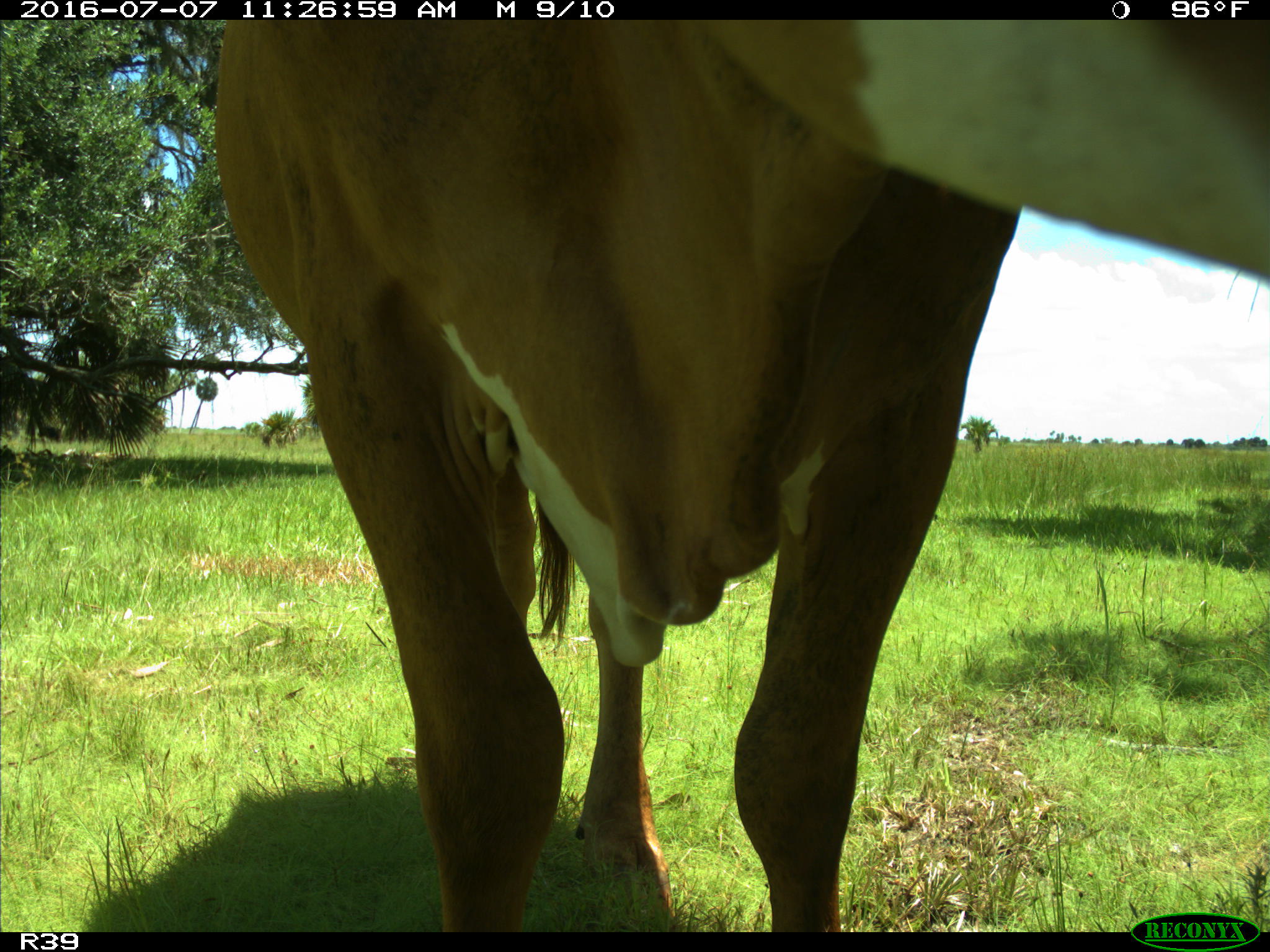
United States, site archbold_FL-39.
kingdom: Animalia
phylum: Chordata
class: Mammalia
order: Artiodactyla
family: Bovidae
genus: Bos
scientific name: Bos taurus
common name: domestic cow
Bos taurus (domestic cow).